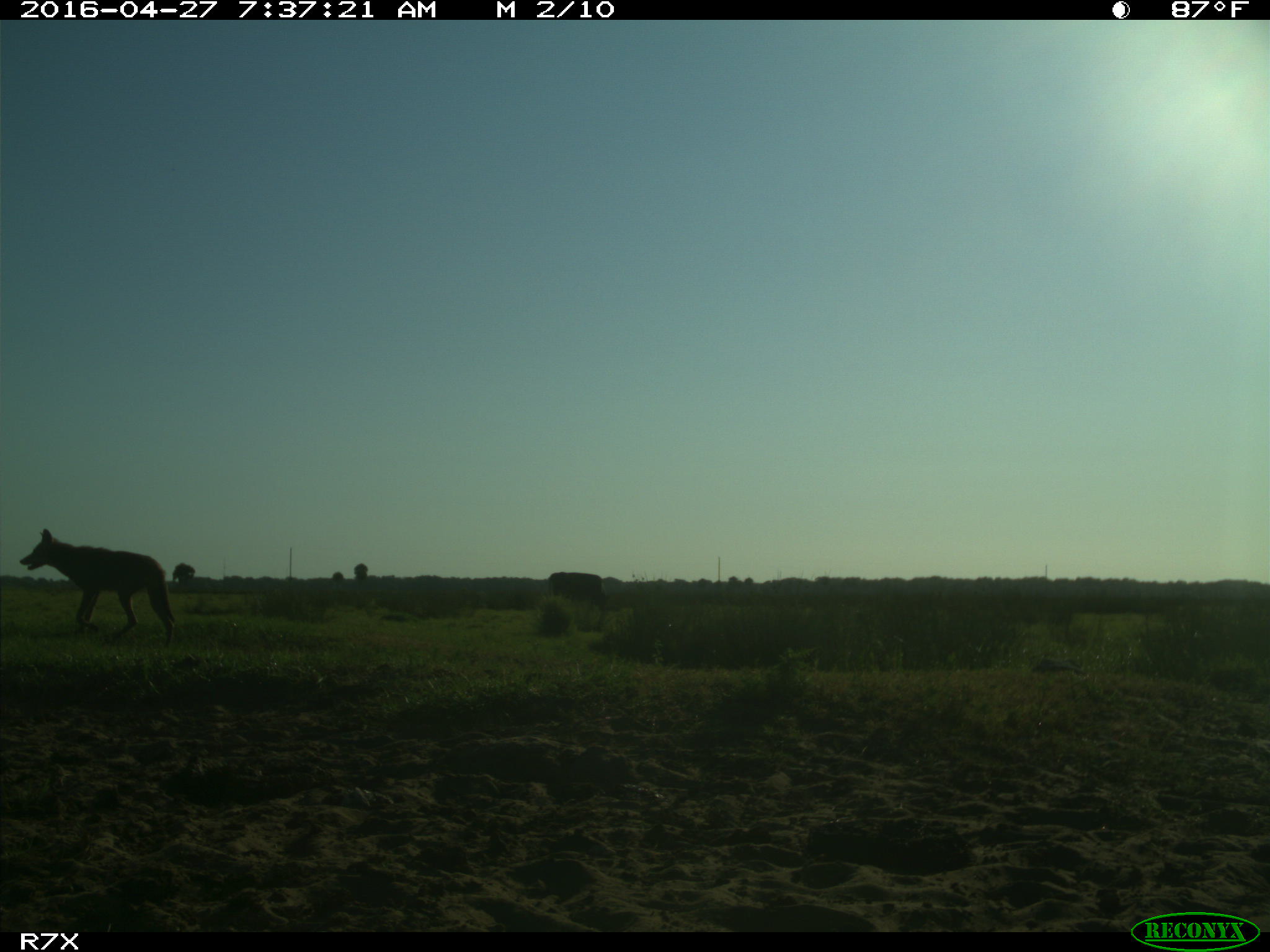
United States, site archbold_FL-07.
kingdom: Animalia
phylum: Chordata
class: Mammalia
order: Artiodactyla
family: Bovidae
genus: Bos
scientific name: Bos taurus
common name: domestic cow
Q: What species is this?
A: Bos taurus (domestic cow).